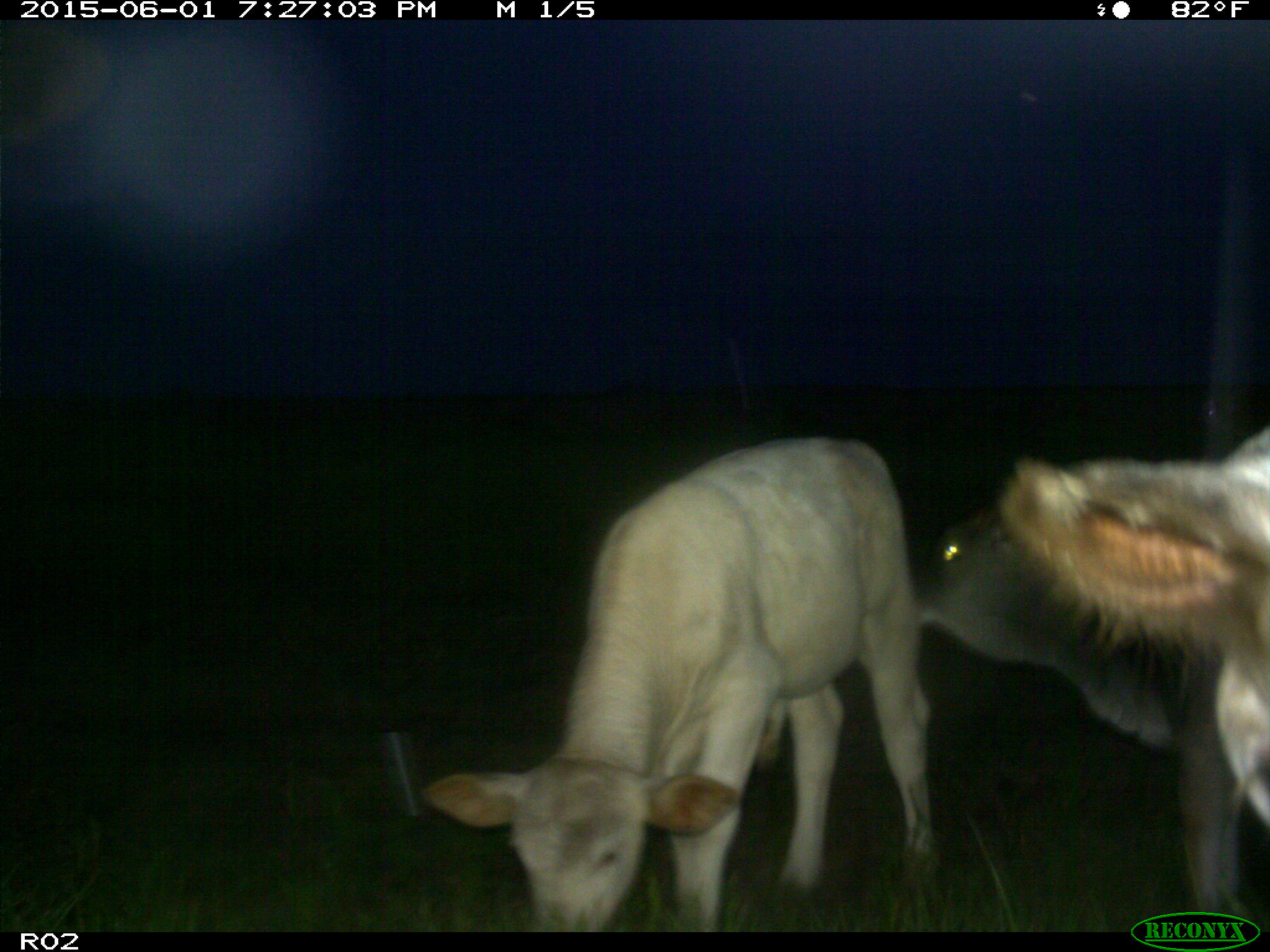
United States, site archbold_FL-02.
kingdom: Animalia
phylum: Chordata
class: Mammalia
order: Artiodactyla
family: Bovidae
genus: Bos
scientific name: Bos taurus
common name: domestic cow